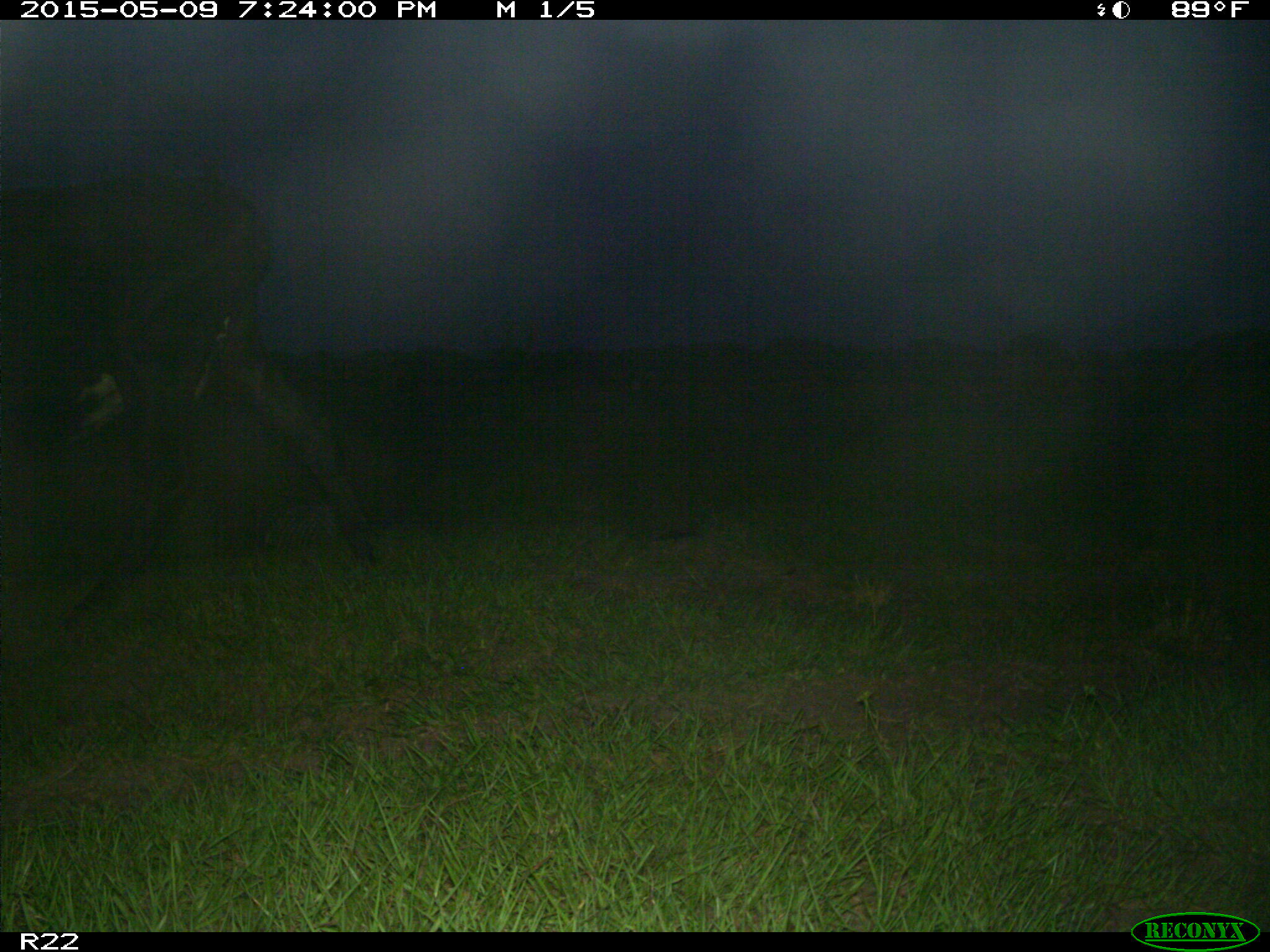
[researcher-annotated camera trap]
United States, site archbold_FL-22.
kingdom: Animalia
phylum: Chordata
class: Mammalia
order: Artiodactyla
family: Bovidae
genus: Bos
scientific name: Bos taurus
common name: domestic cow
Bos taurus (domestic cow).